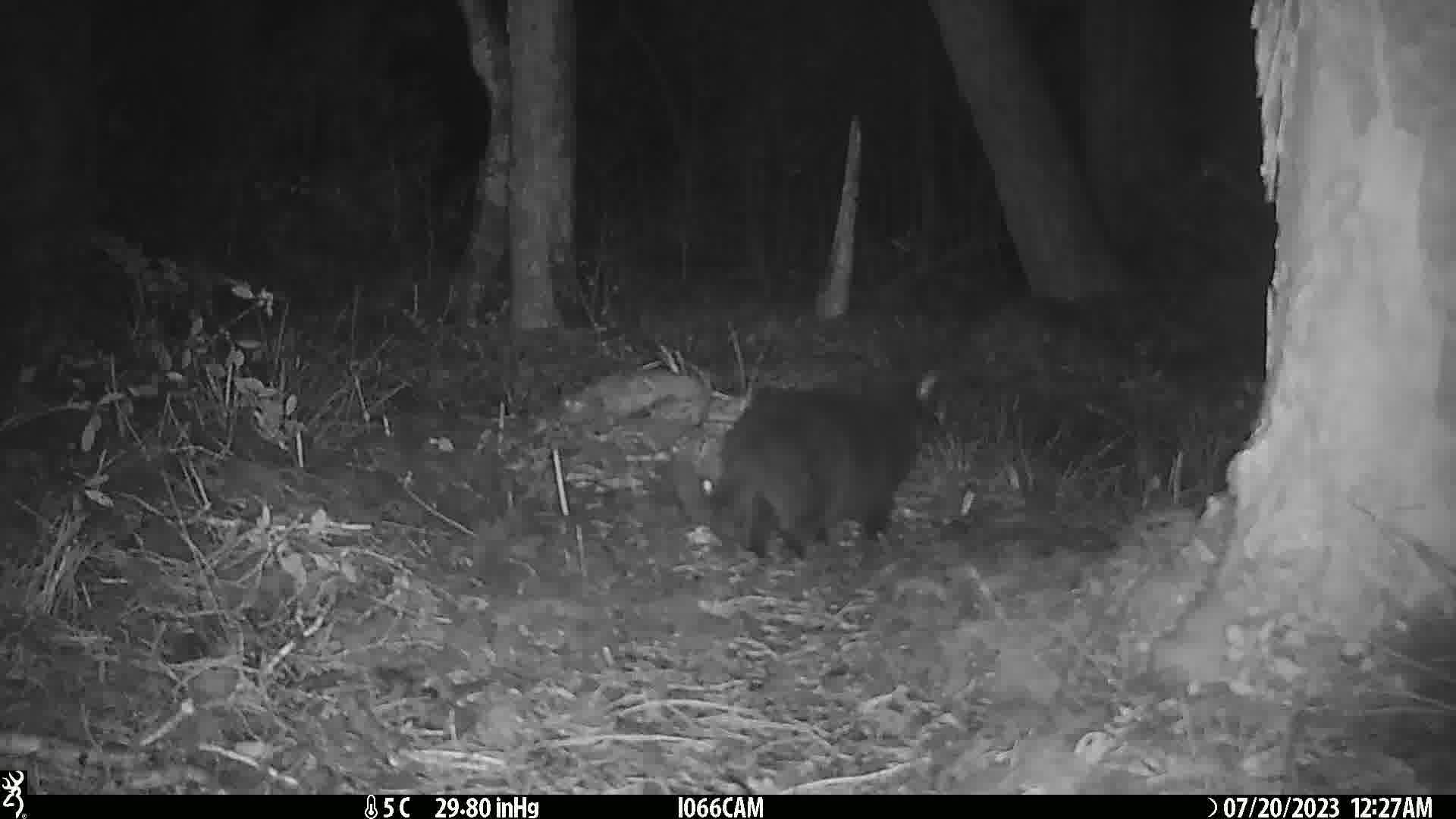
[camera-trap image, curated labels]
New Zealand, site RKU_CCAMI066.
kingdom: Animalia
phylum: Chordata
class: Mammalia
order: Carnivora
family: Felidae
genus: Felis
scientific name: Felis catus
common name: domestic cat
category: cat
Cat (domestic cat) (Felis catus).